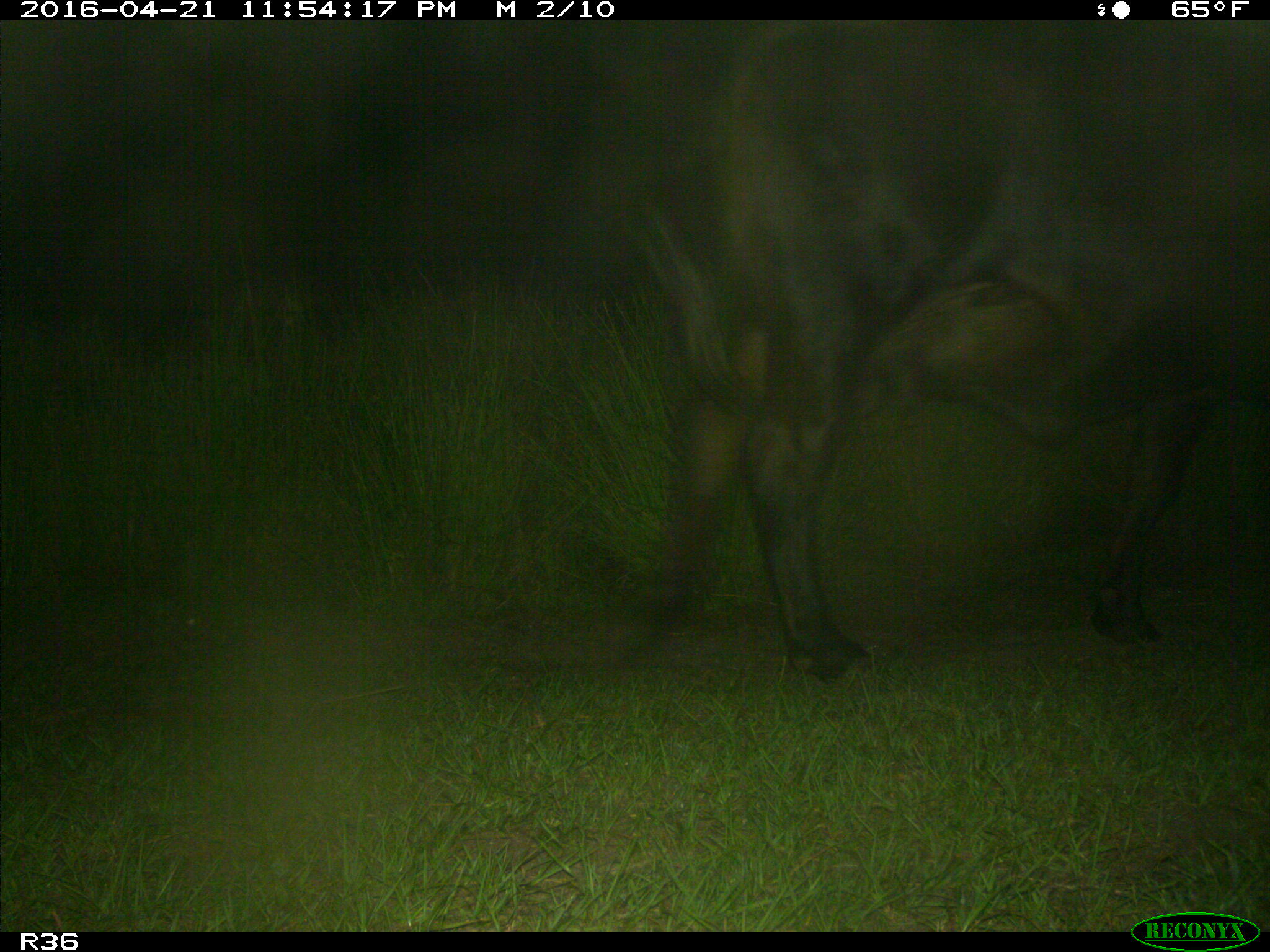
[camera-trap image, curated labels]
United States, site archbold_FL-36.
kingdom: Animalia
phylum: Chordata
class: Mammalia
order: Artiodactyla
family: Bovidae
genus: Bos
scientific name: Bos taurus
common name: domestic cow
Bos taurus (domestic cow).